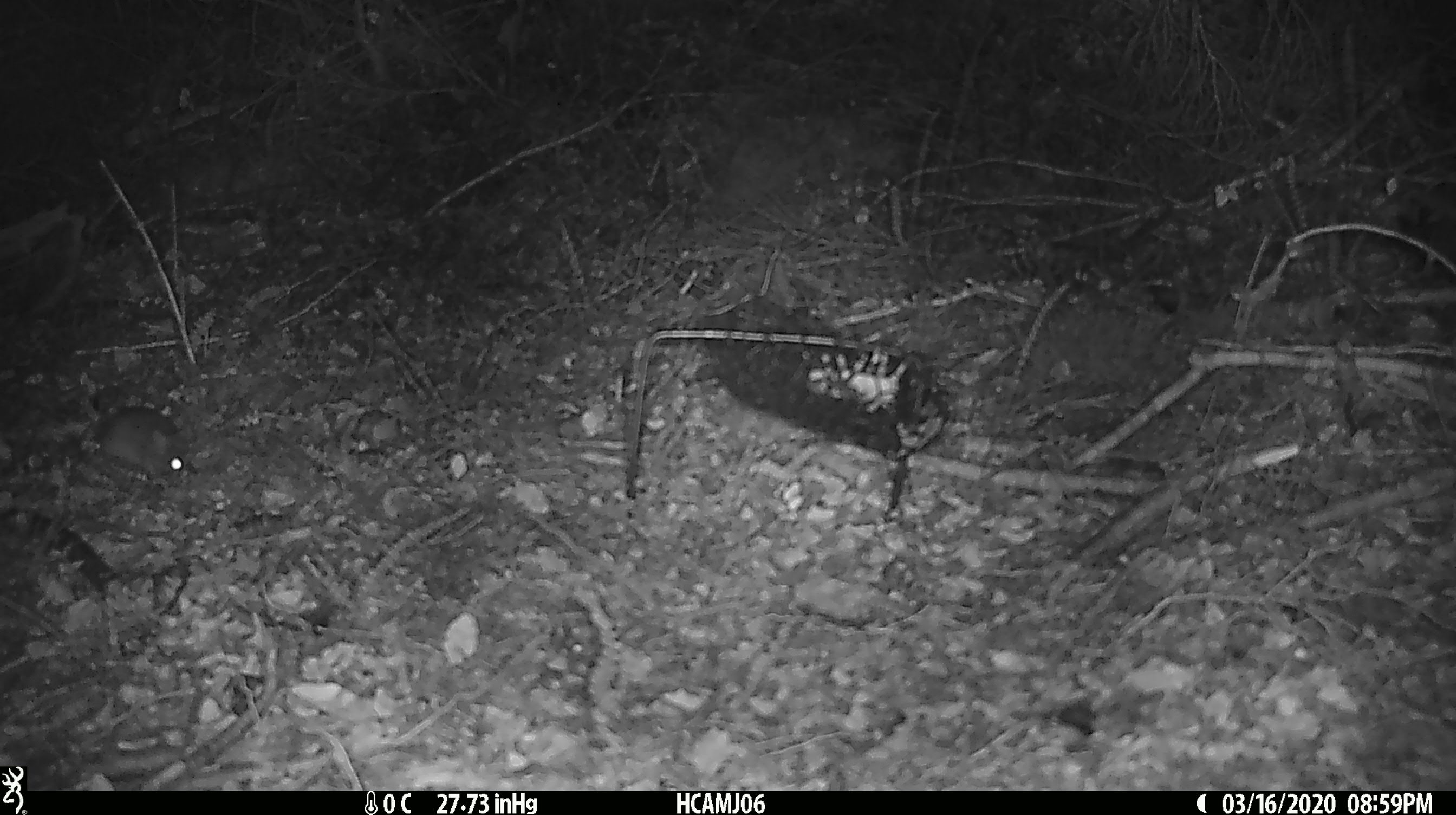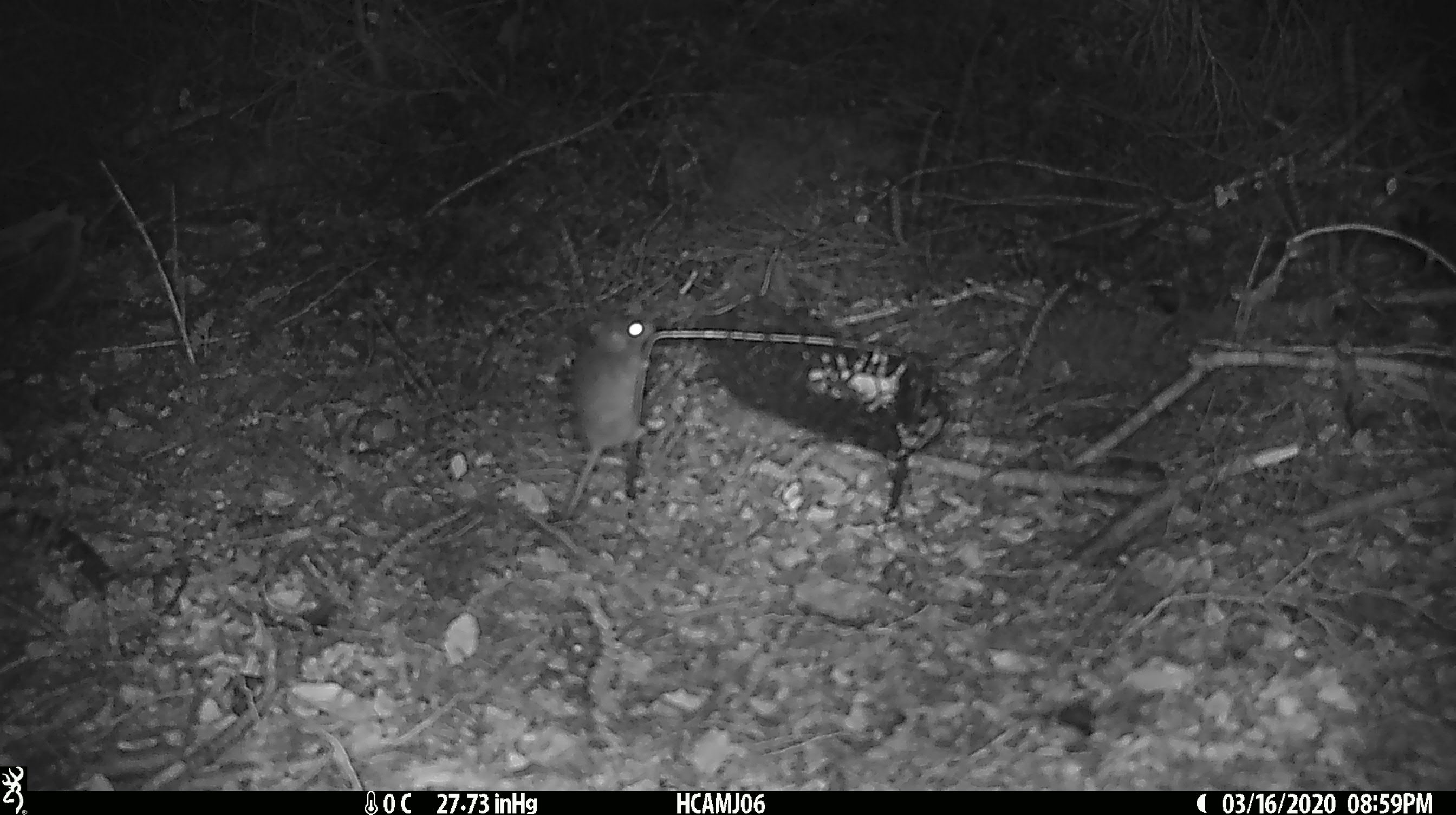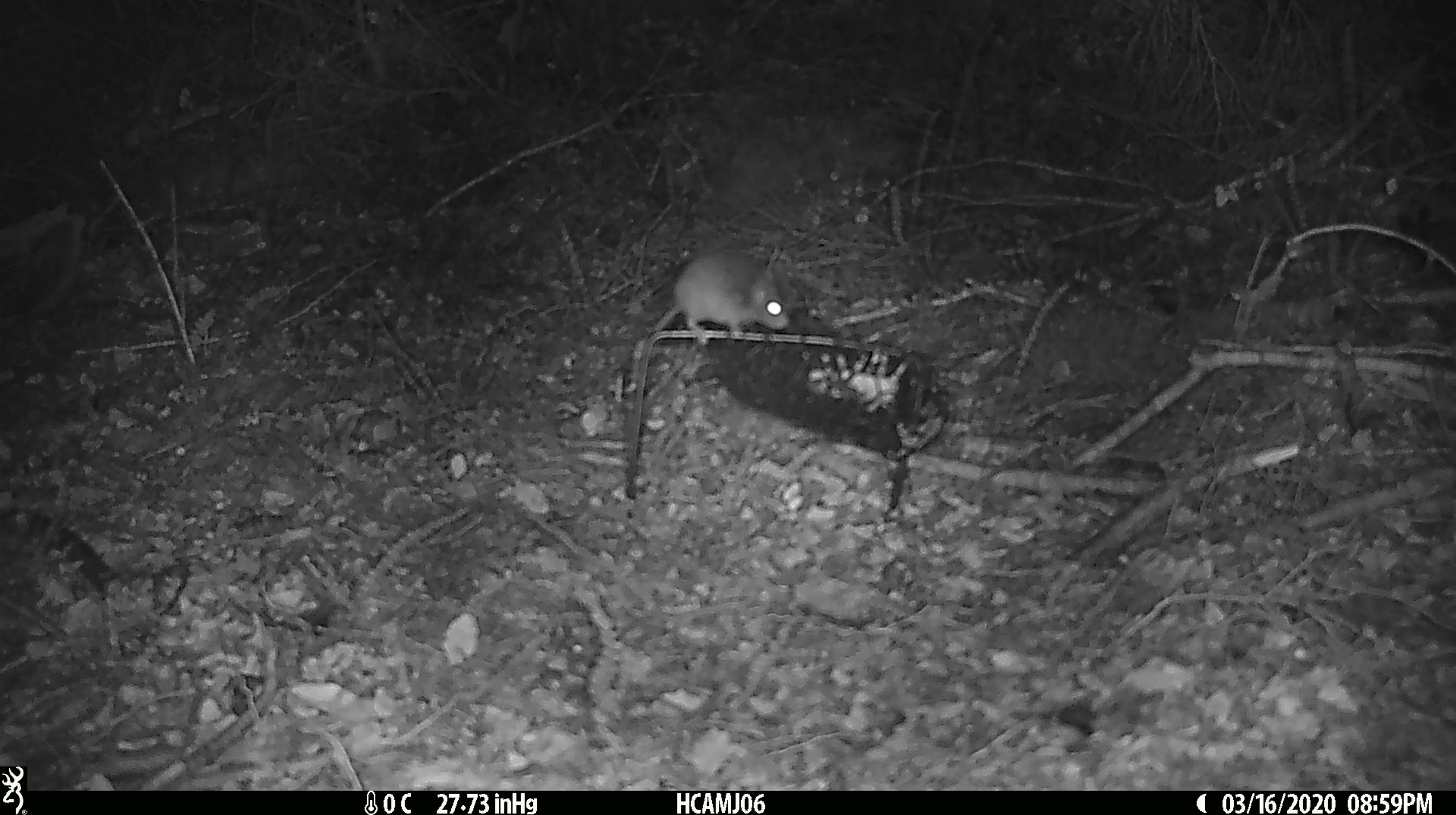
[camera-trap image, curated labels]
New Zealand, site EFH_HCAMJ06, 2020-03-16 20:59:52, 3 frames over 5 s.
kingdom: Animalia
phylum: Chordata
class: Mammalia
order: Rodentia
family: Muridae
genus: Mus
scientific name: Mus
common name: mouse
Mouse (Mus).